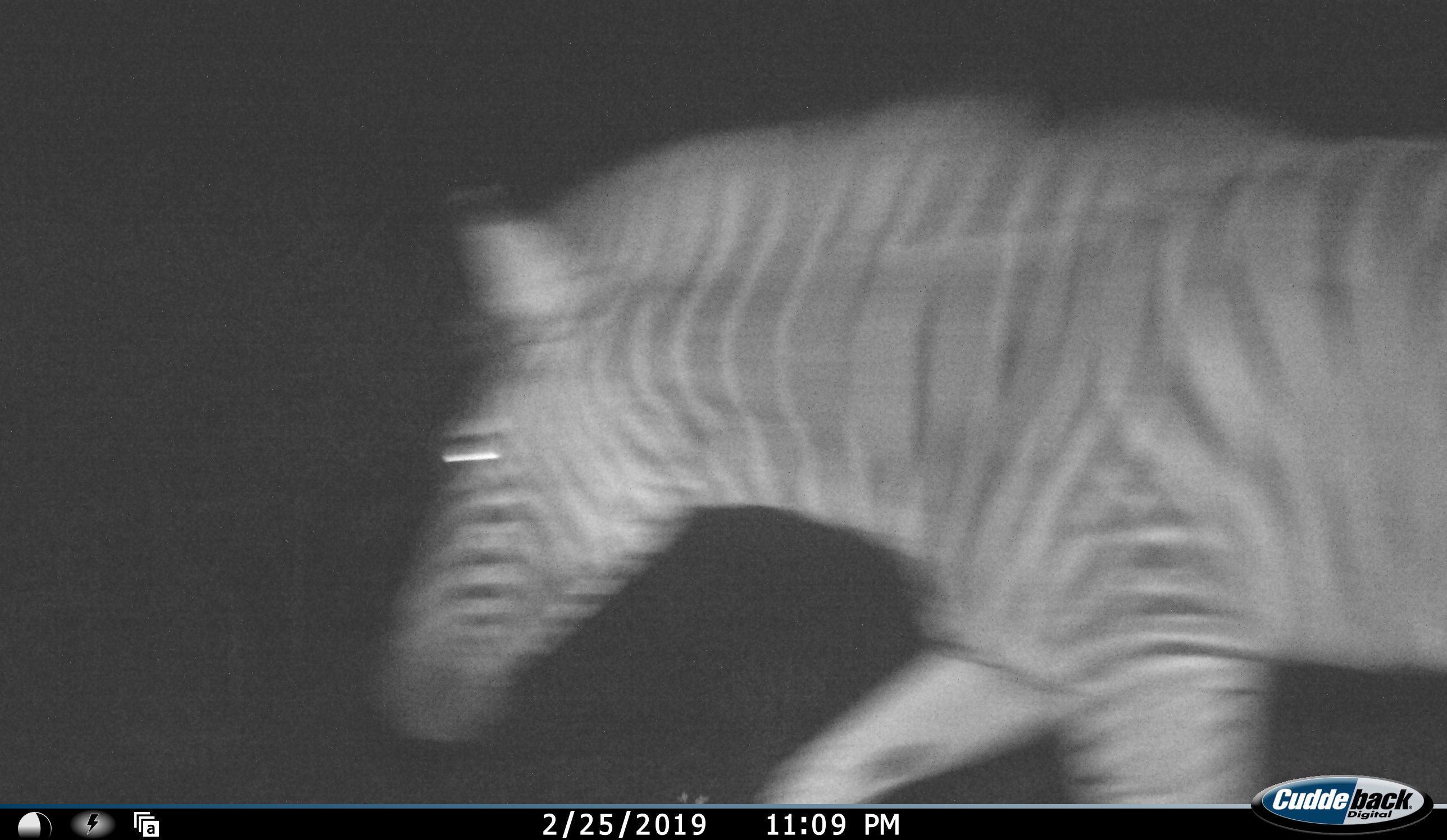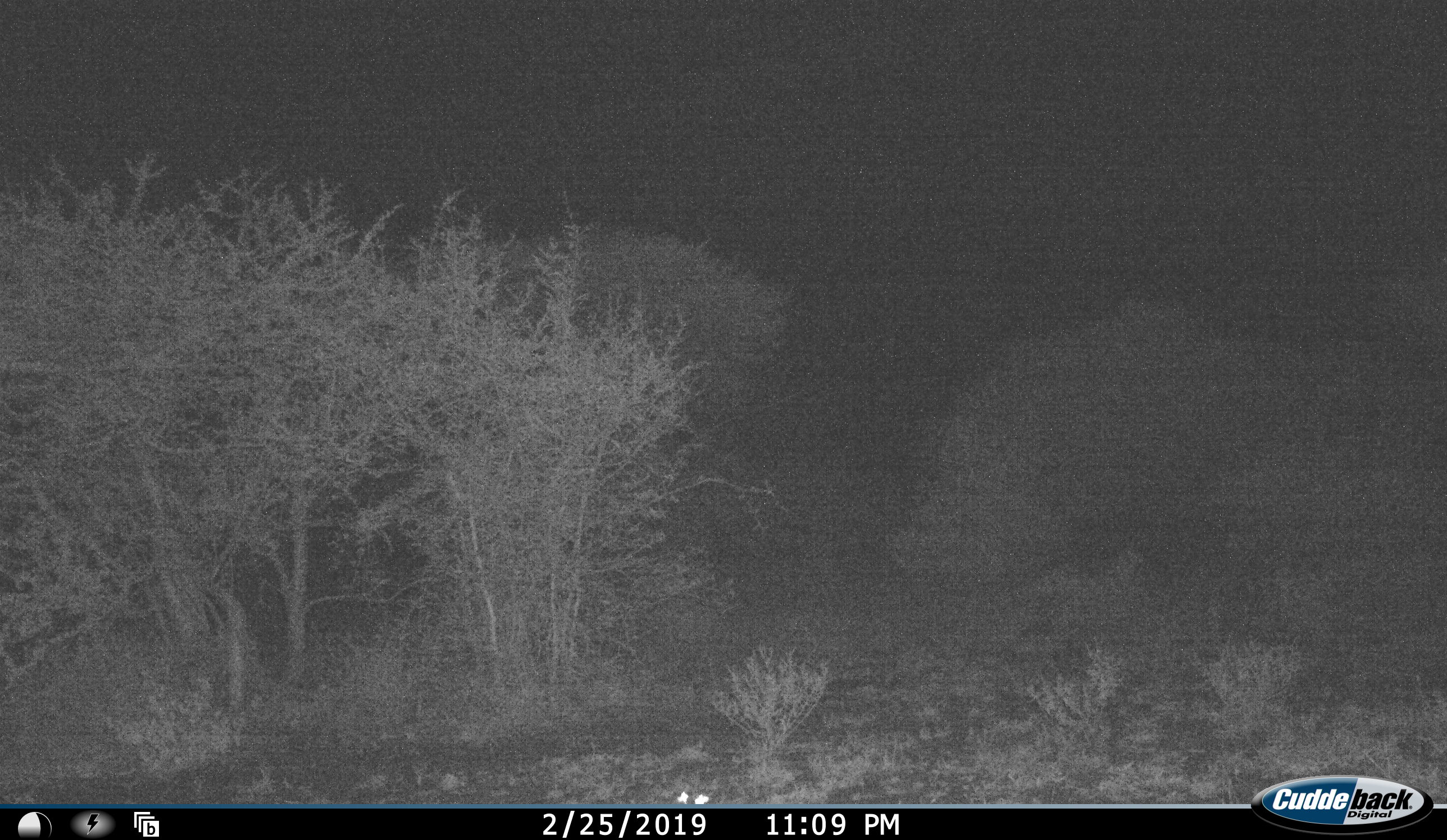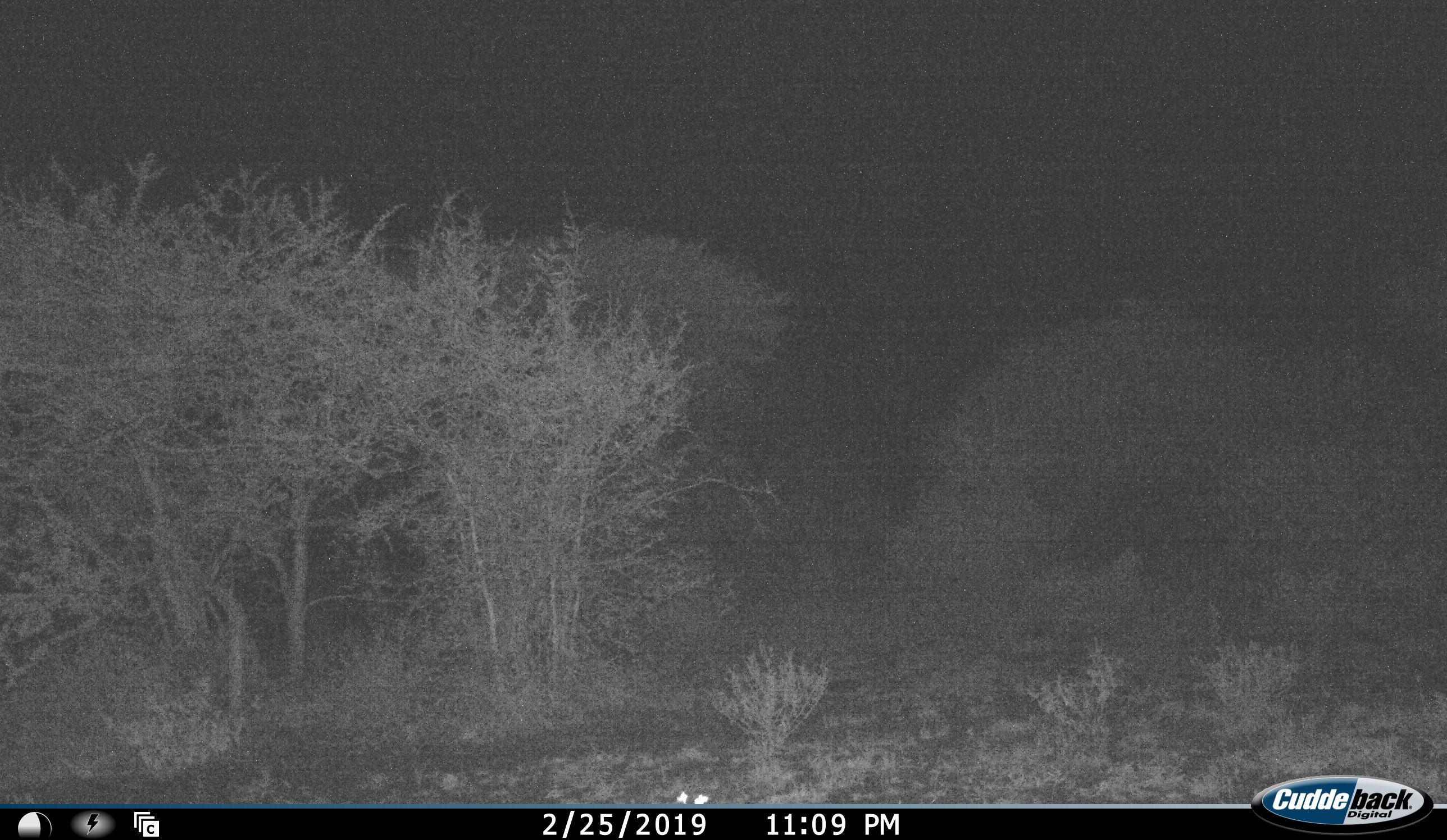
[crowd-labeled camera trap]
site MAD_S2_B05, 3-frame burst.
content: unidentified animal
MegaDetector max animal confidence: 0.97